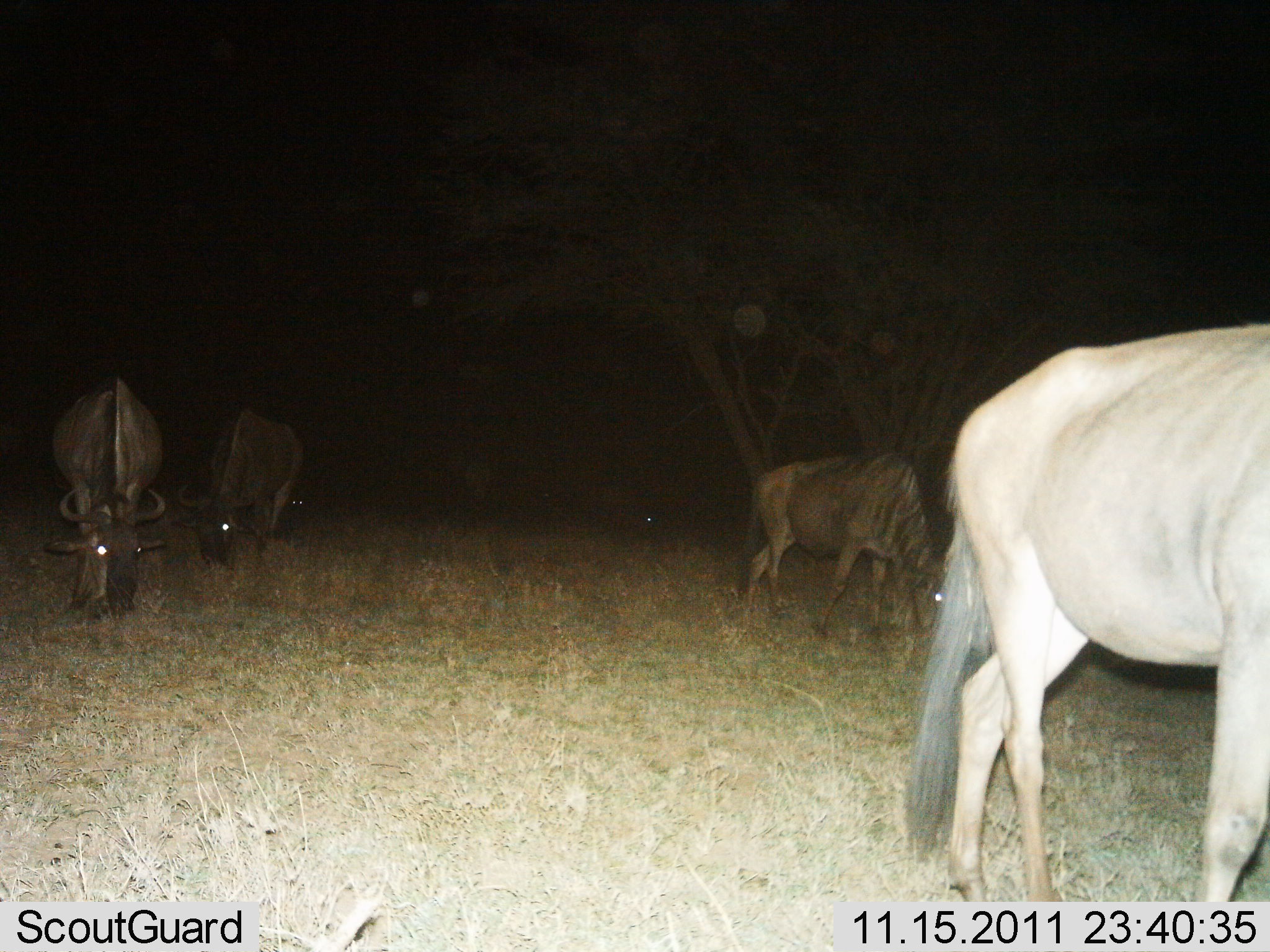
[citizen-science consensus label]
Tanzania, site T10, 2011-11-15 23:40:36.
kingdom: Animalia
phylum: Chordata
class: Mammalia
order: Artiodactyla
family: Bovidae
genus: Connochaetes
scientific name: Connochaetes taurinus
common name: blue wildebeest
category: wildebeest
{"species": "wildebeest (blue wildebeest) (Connochaetes taurinus)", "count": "4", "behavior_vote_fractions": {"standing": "27%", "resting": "0%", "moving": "7%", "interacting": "0%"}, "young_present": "0%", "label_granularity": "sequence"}